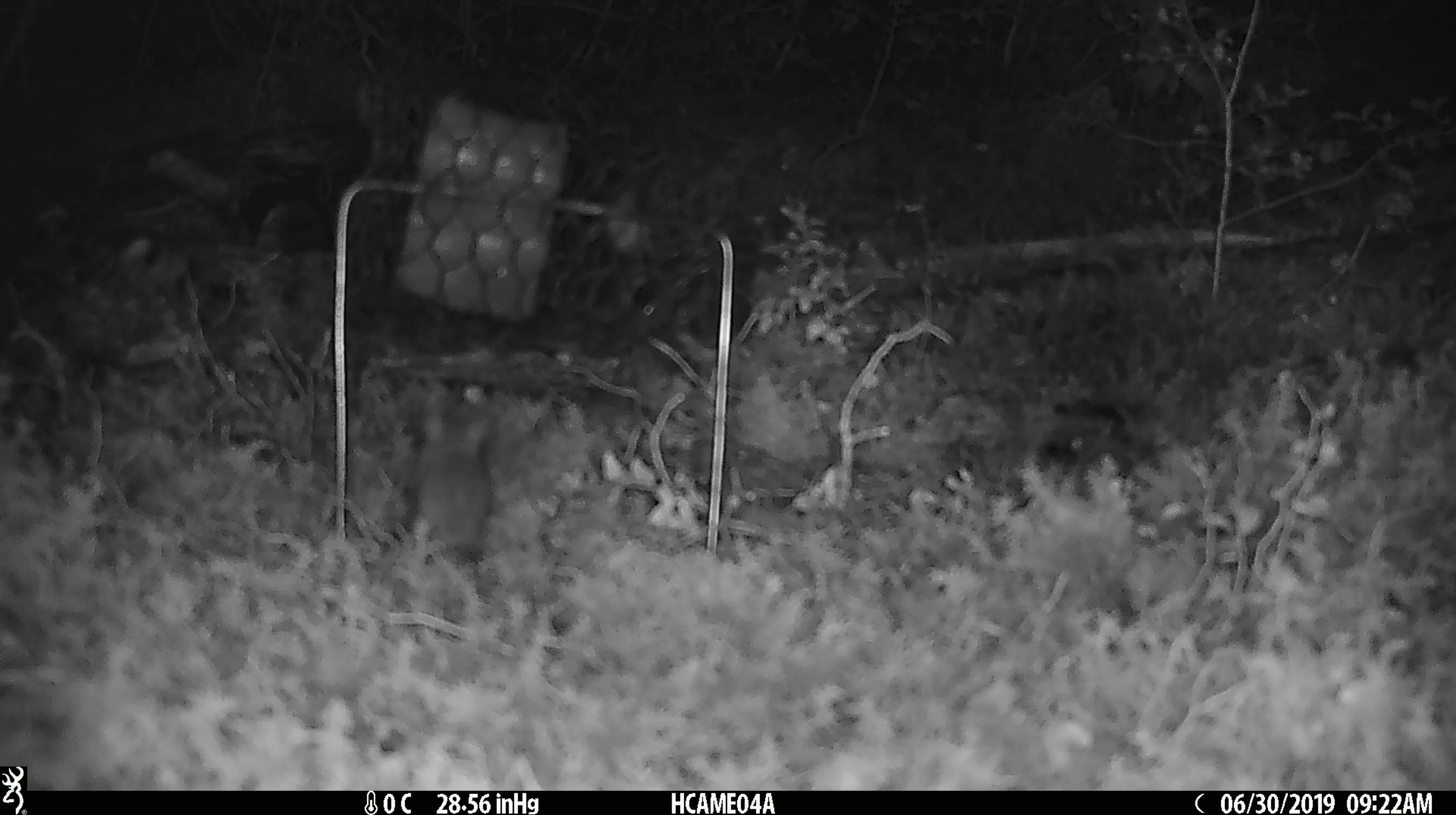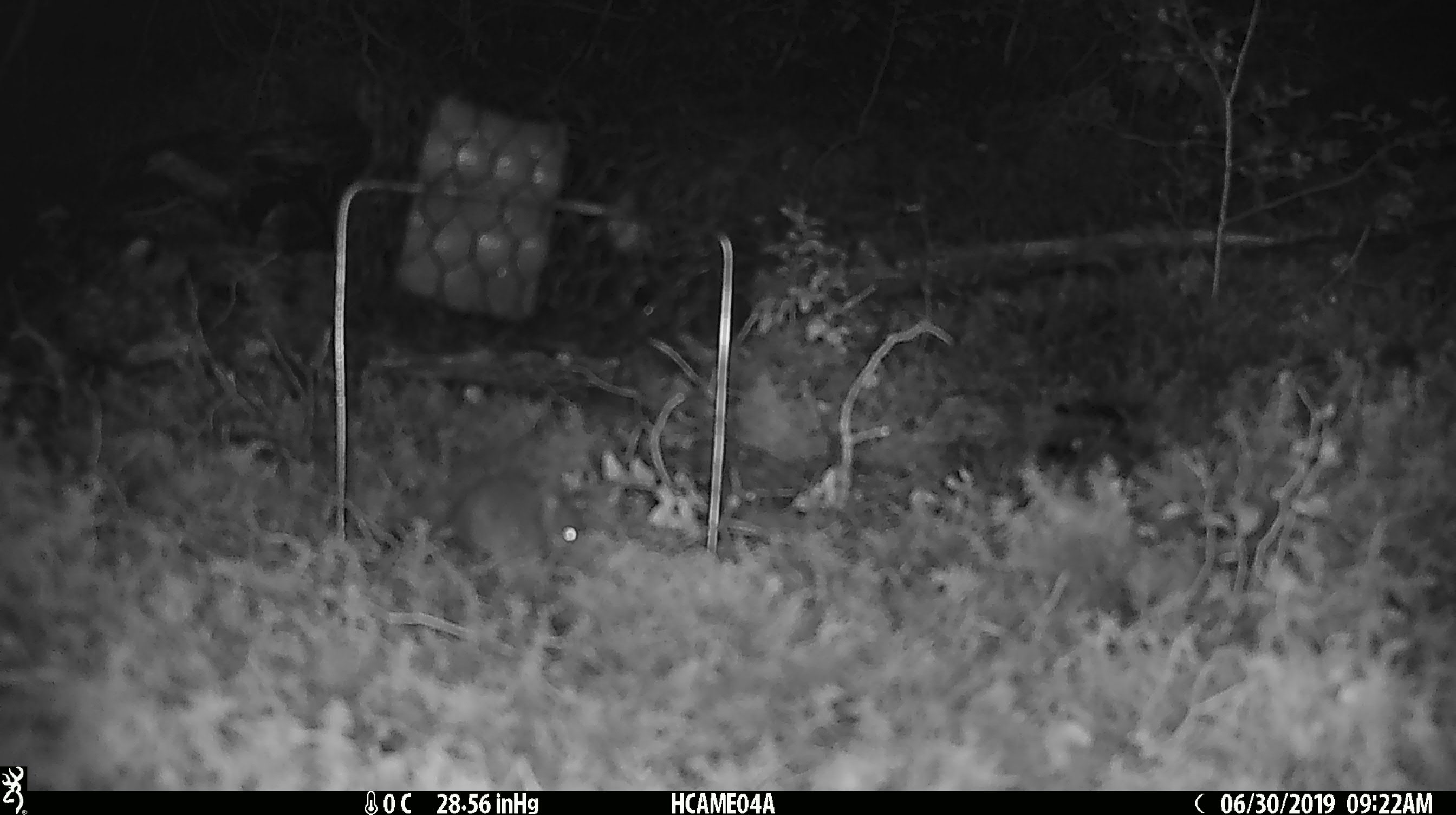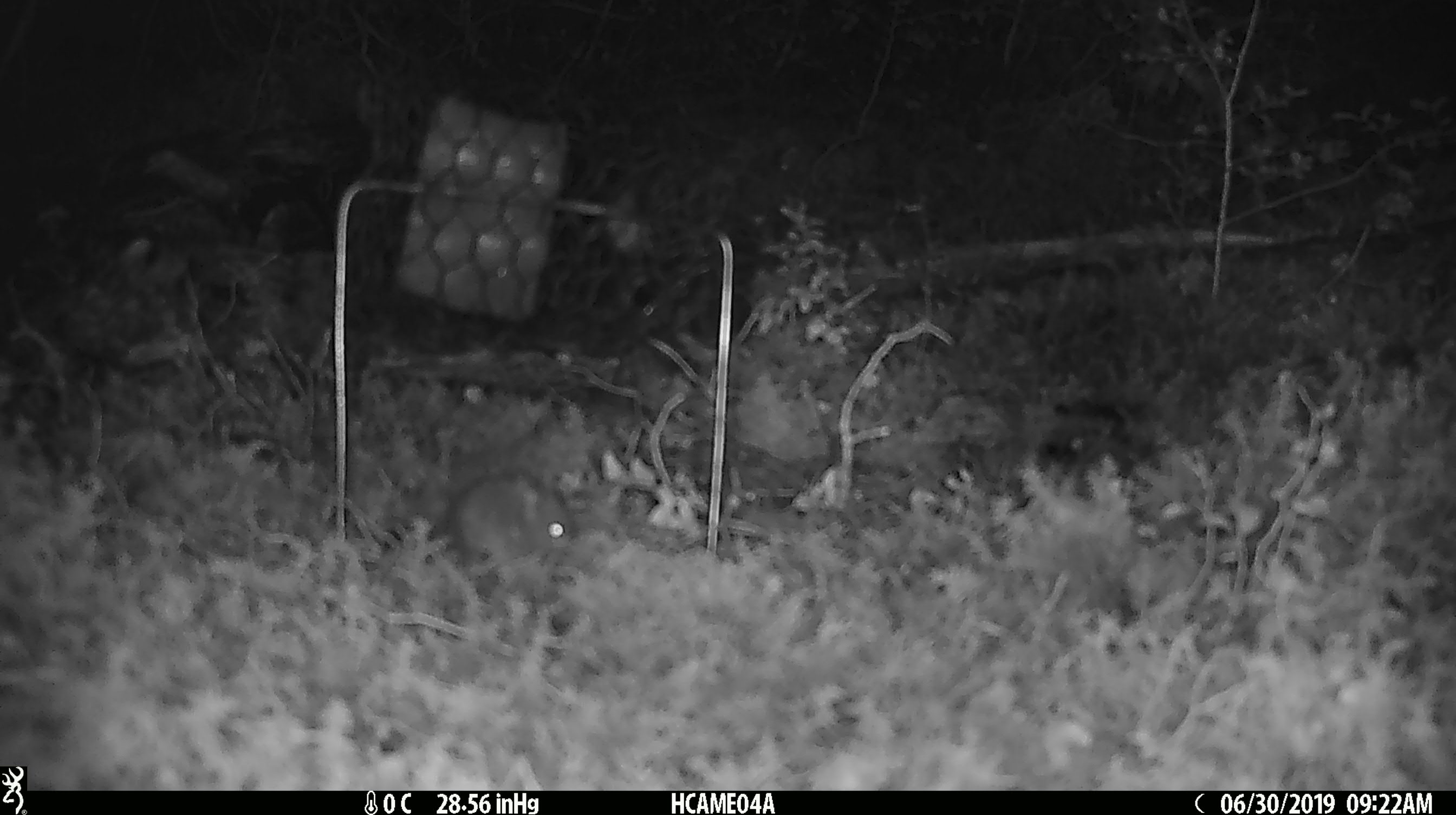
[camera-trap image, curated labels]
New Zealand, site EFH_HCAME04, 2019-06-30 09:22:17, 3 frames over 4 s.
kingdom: Animalia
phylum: Chordata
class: Mammalia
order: Rodentia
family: Muridae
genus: Mus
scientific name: Mus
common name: mouse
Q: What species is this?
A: Mouse (Mus).